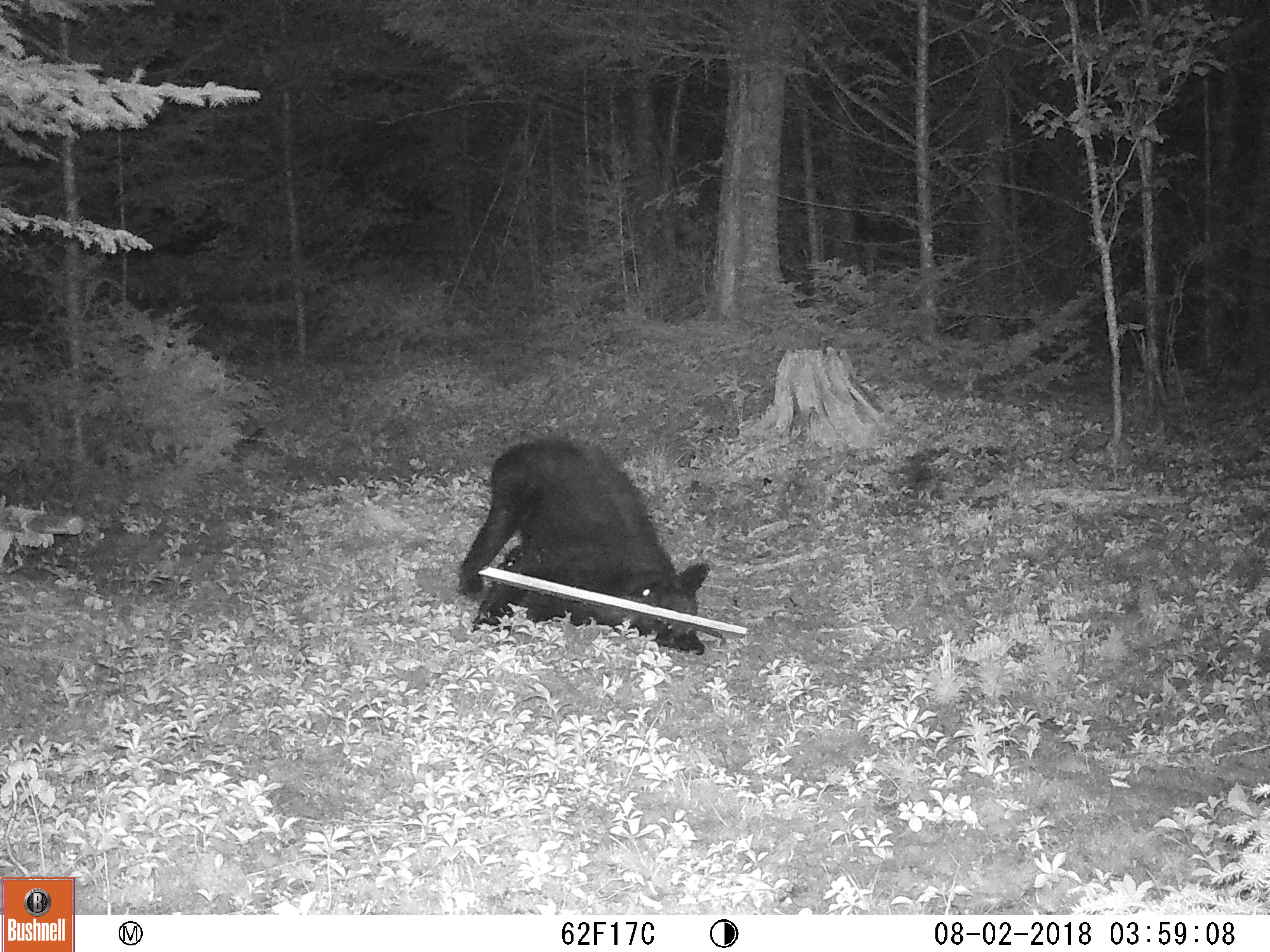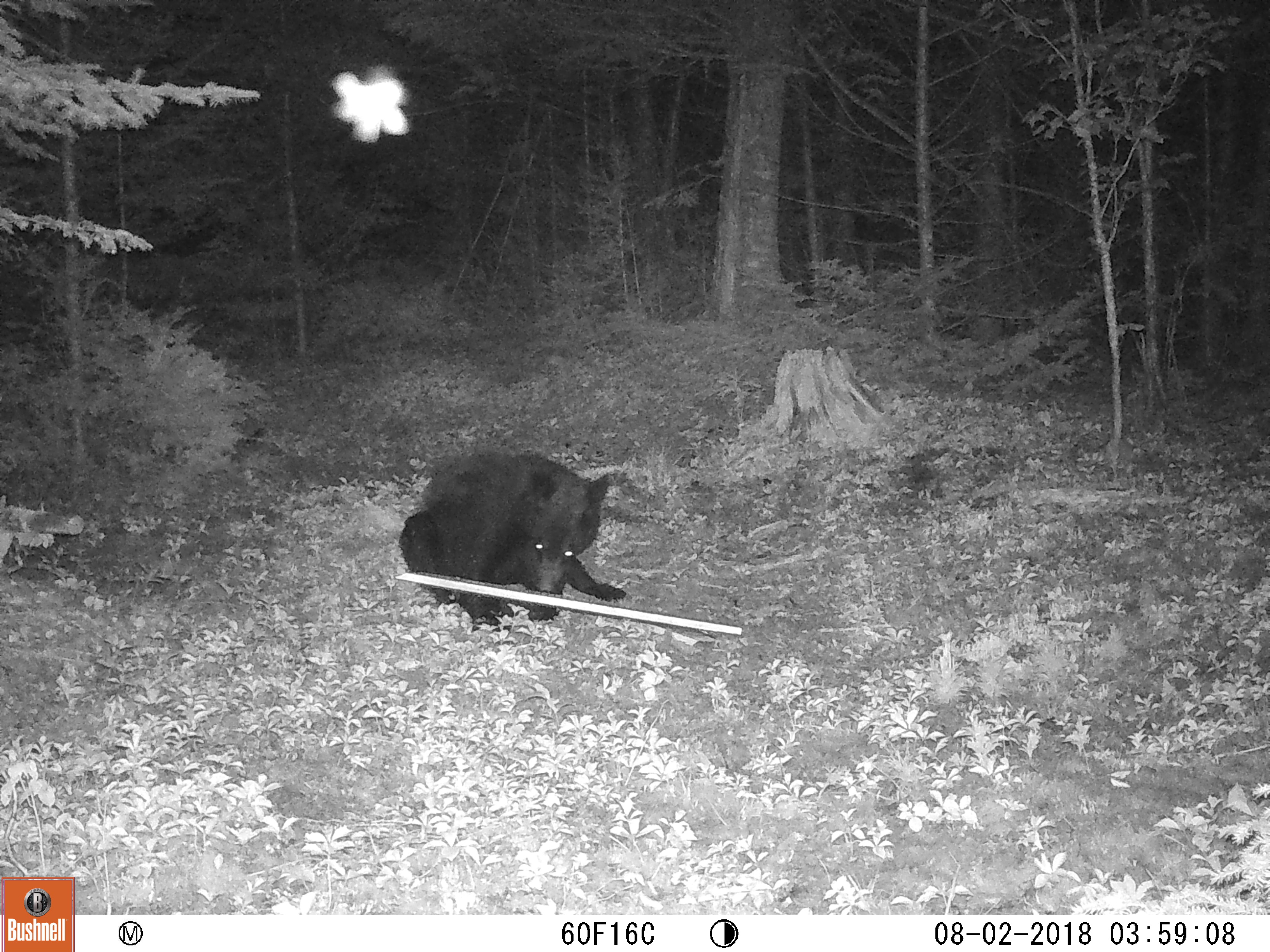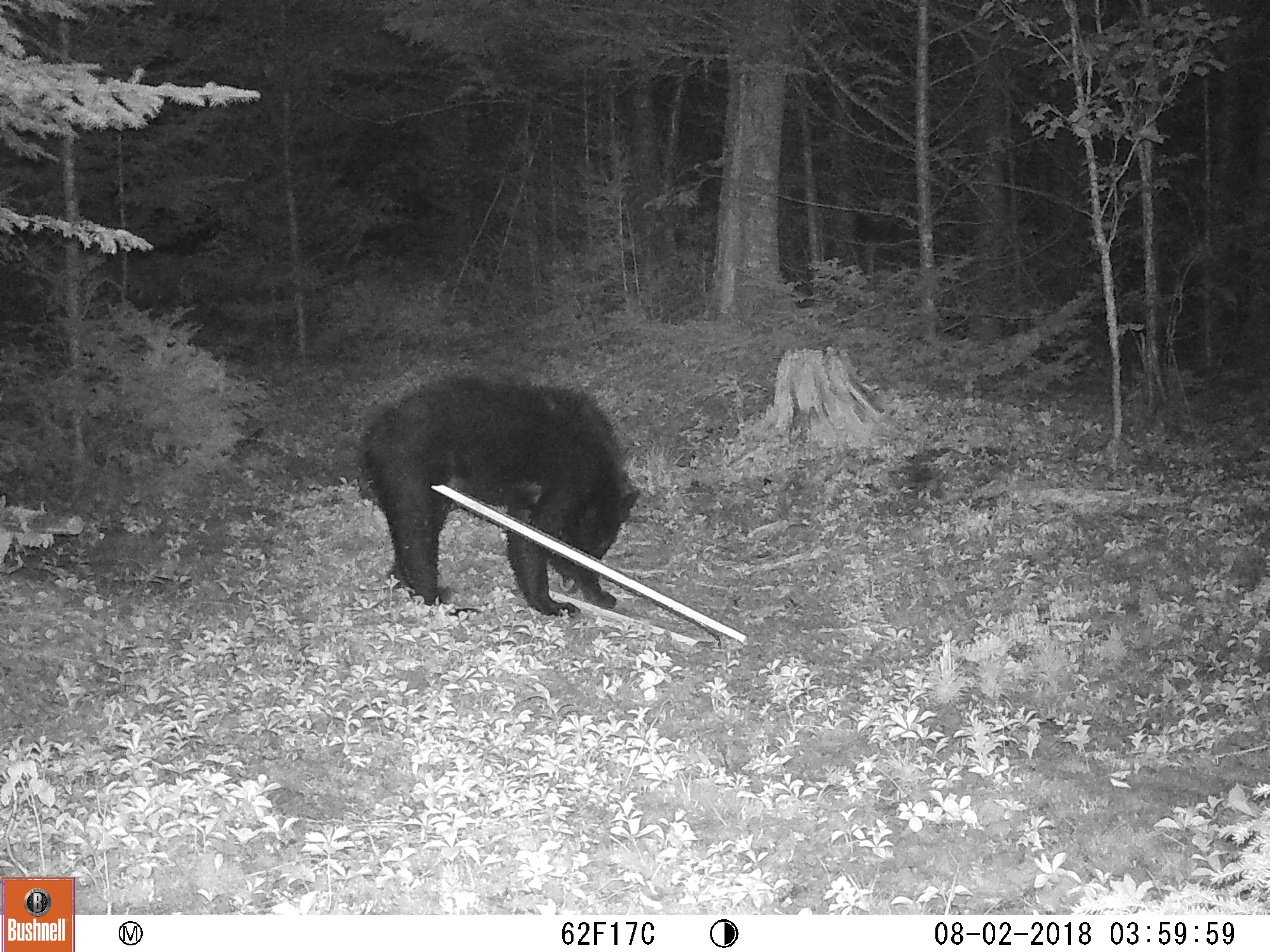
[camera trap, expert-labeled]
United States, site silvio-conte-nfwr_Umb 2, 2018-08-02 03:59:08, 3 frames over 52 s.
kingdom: Animalia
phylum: Chordata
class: Mammalia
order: Carnivora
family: Ursidae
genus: Ursus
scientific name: Ursus americanus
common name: black bear